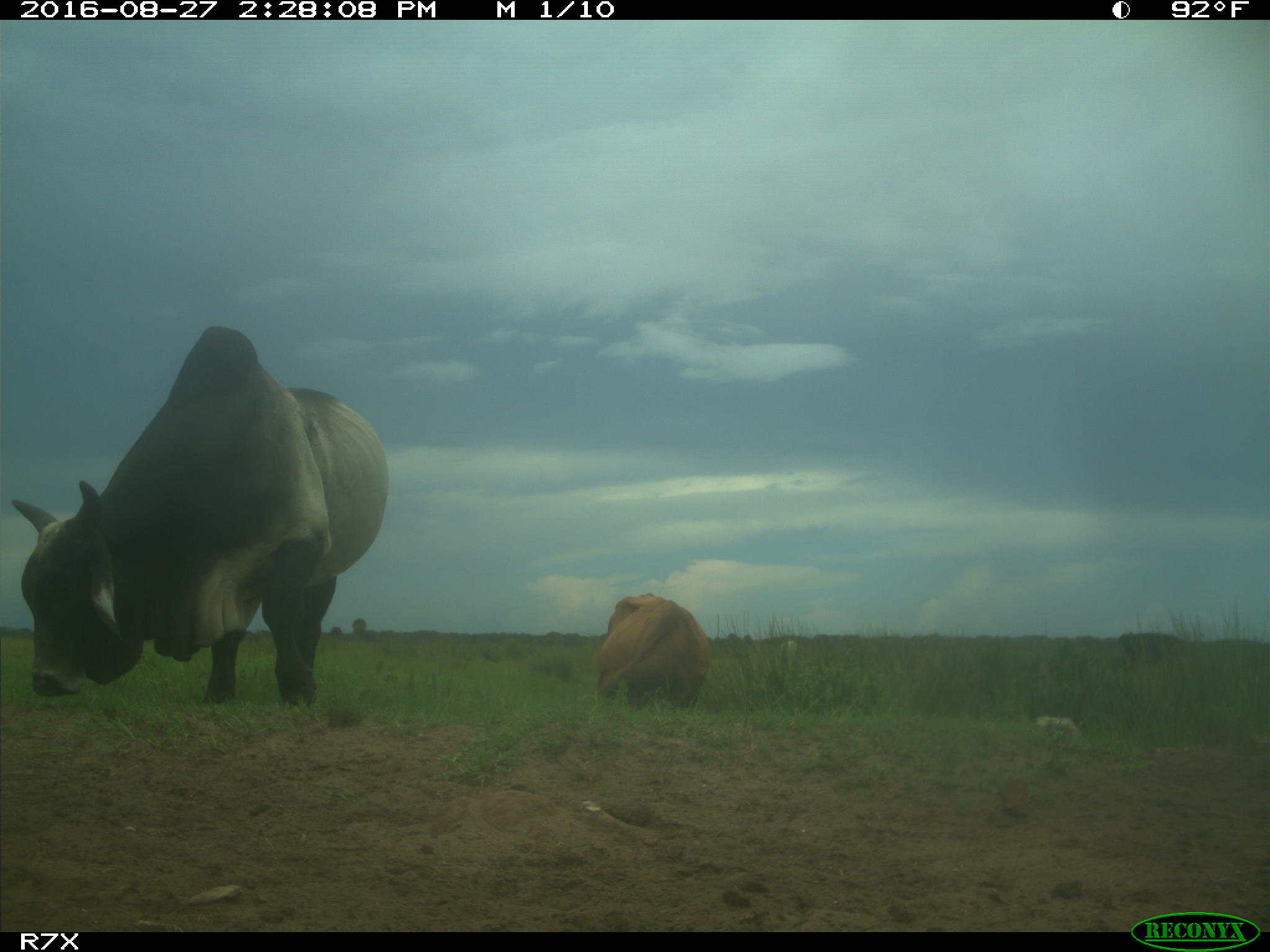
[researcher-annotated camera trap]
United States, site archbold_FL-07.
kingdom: Animalia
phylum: Chordata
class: Mammalia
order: Artiodactyla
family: Bovidae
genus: Bos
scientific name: Bos taurus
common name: domestic cow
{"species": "Bos taurus (domestic cow)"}